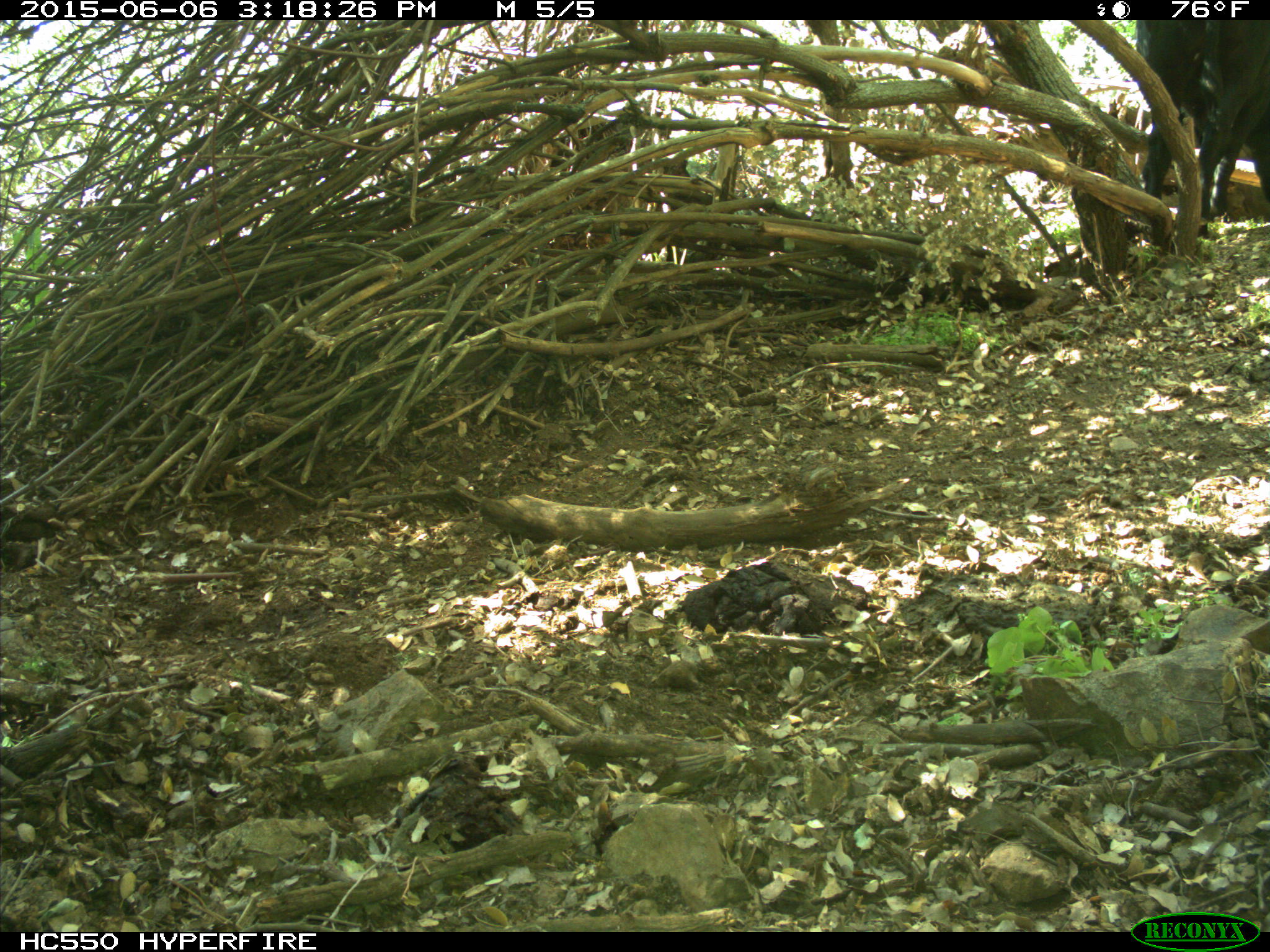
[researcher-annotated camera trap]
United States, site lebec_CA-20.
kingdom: Animalia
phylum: Chordata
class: Mammalia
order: Artiodactyla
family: Bovidae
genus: Bos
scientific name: Bos taurus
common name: domestic cow